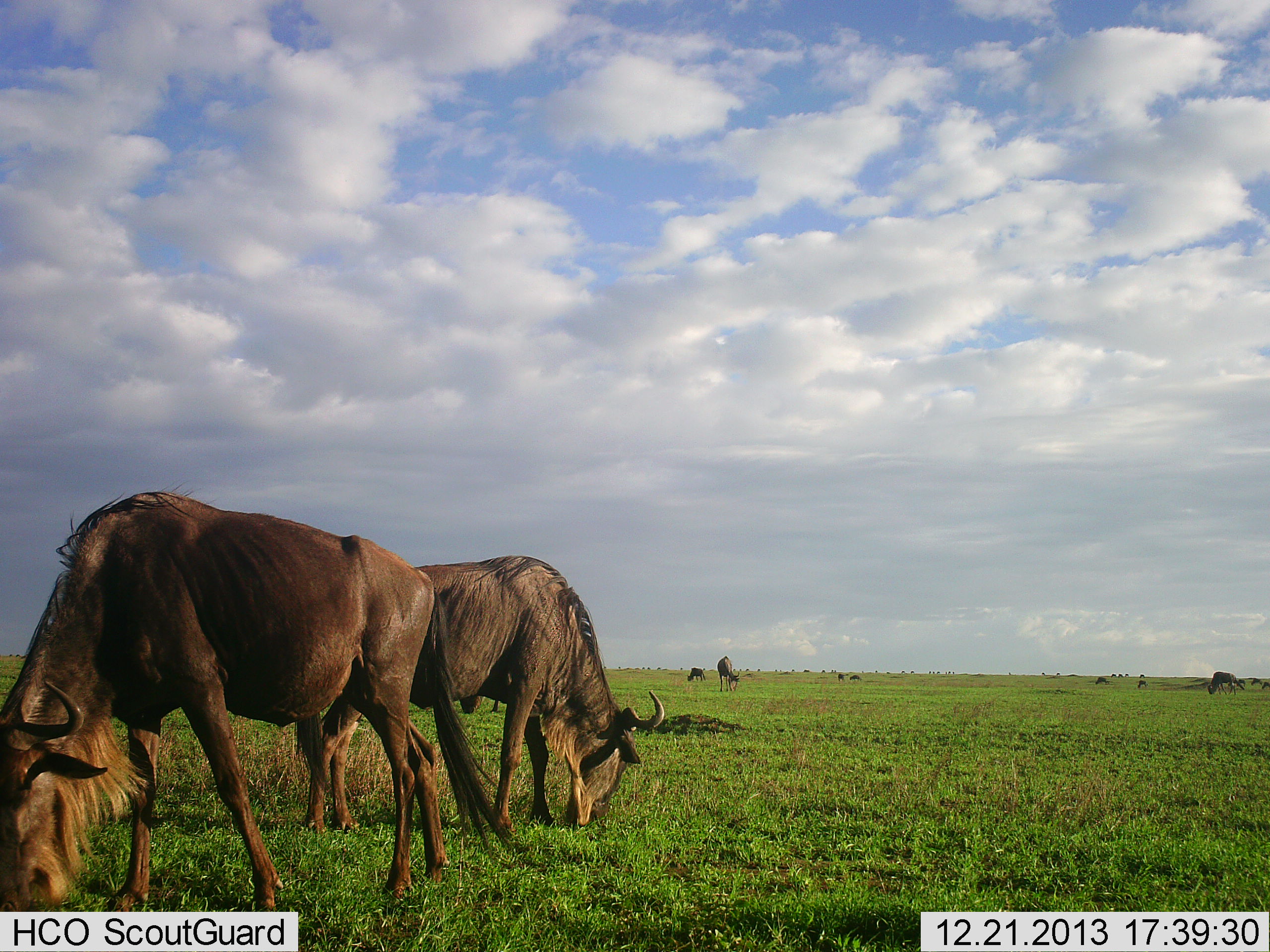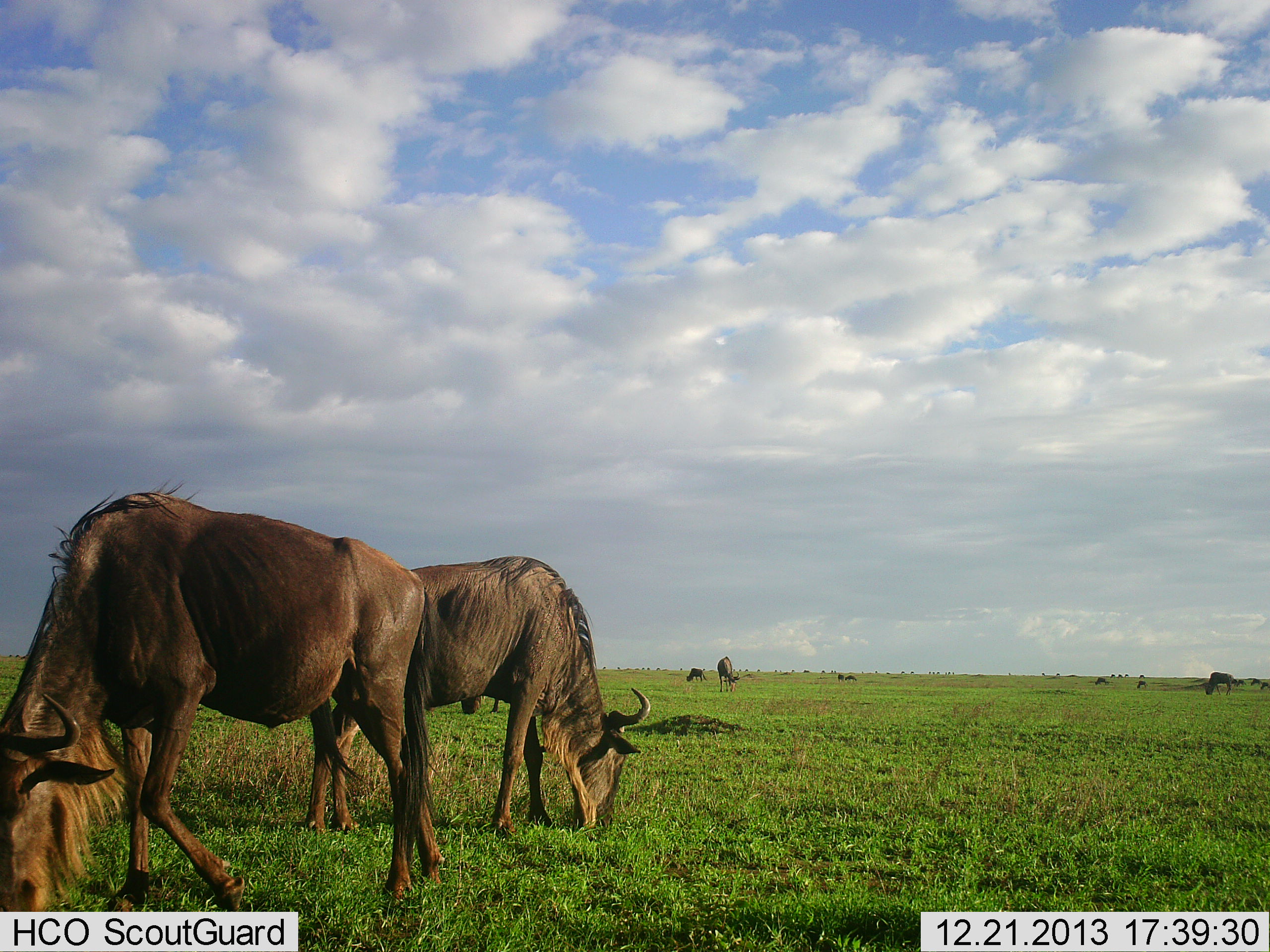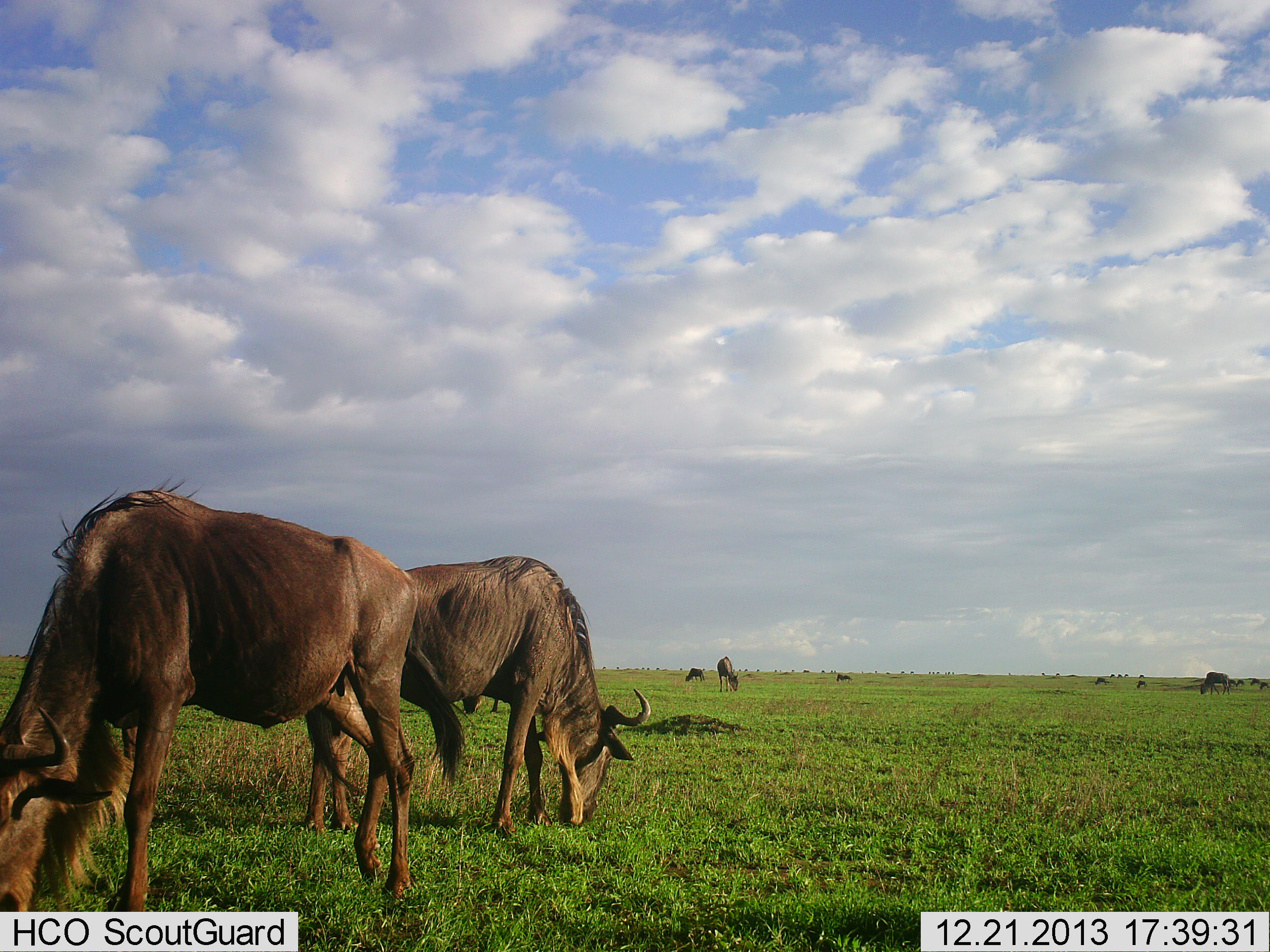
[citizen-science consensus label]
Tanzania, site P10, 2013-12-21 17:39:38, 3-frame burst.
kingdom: Animalia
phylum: Chordata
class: Mammalia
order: Artiodactyla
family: Bovidae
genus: Connochaetes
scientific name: Connochaetes taurinus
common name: blue wildebeest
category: wildebeest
Wildebeest (blue wildebeest) (Connochaetes taurinus), count 11-50. Behavior (volunteer vote fractions): standing 40%, resting 0%, moving 20%, interacting 0%. Young present (vote fraction): 0%. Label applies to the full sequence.